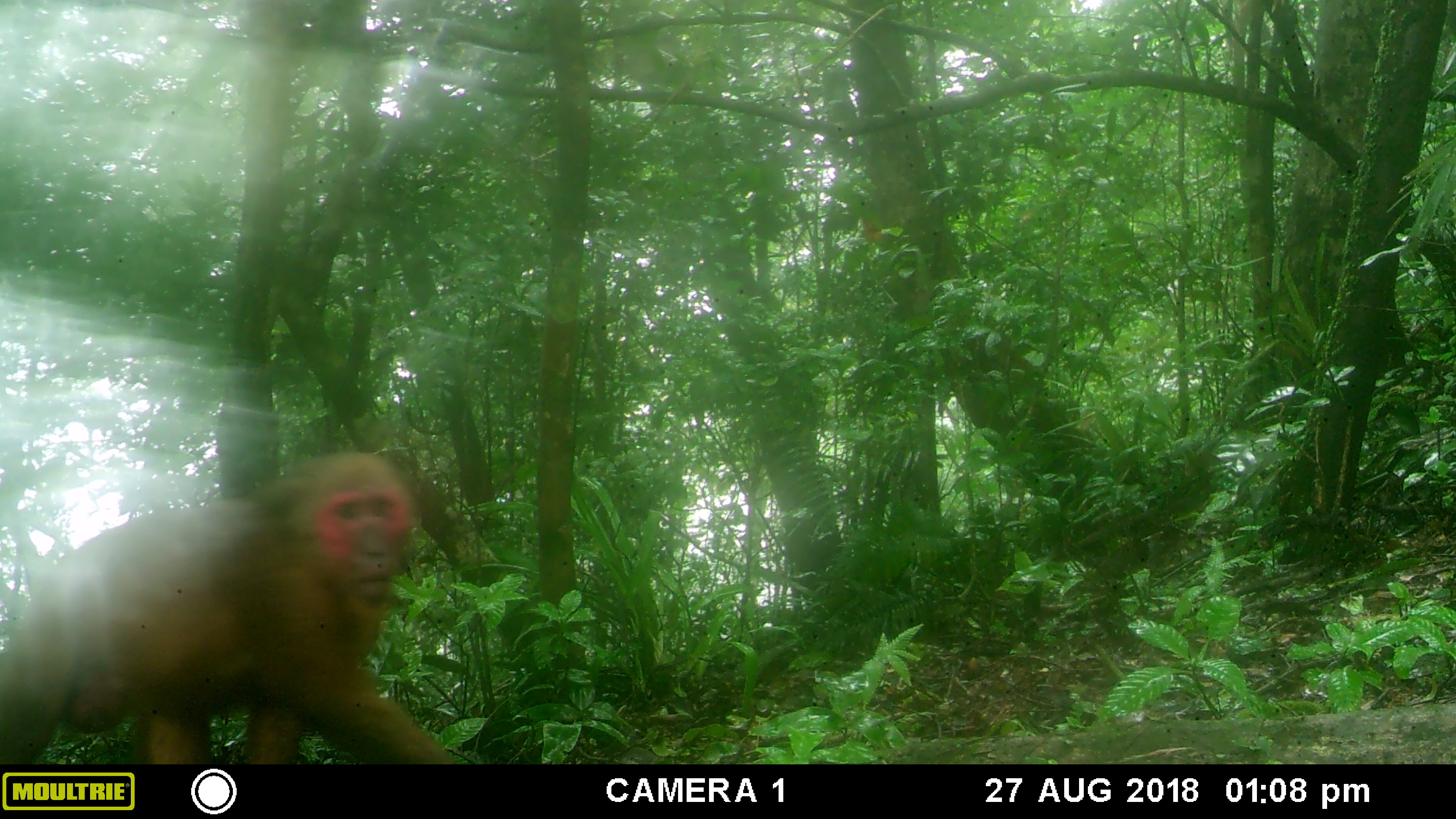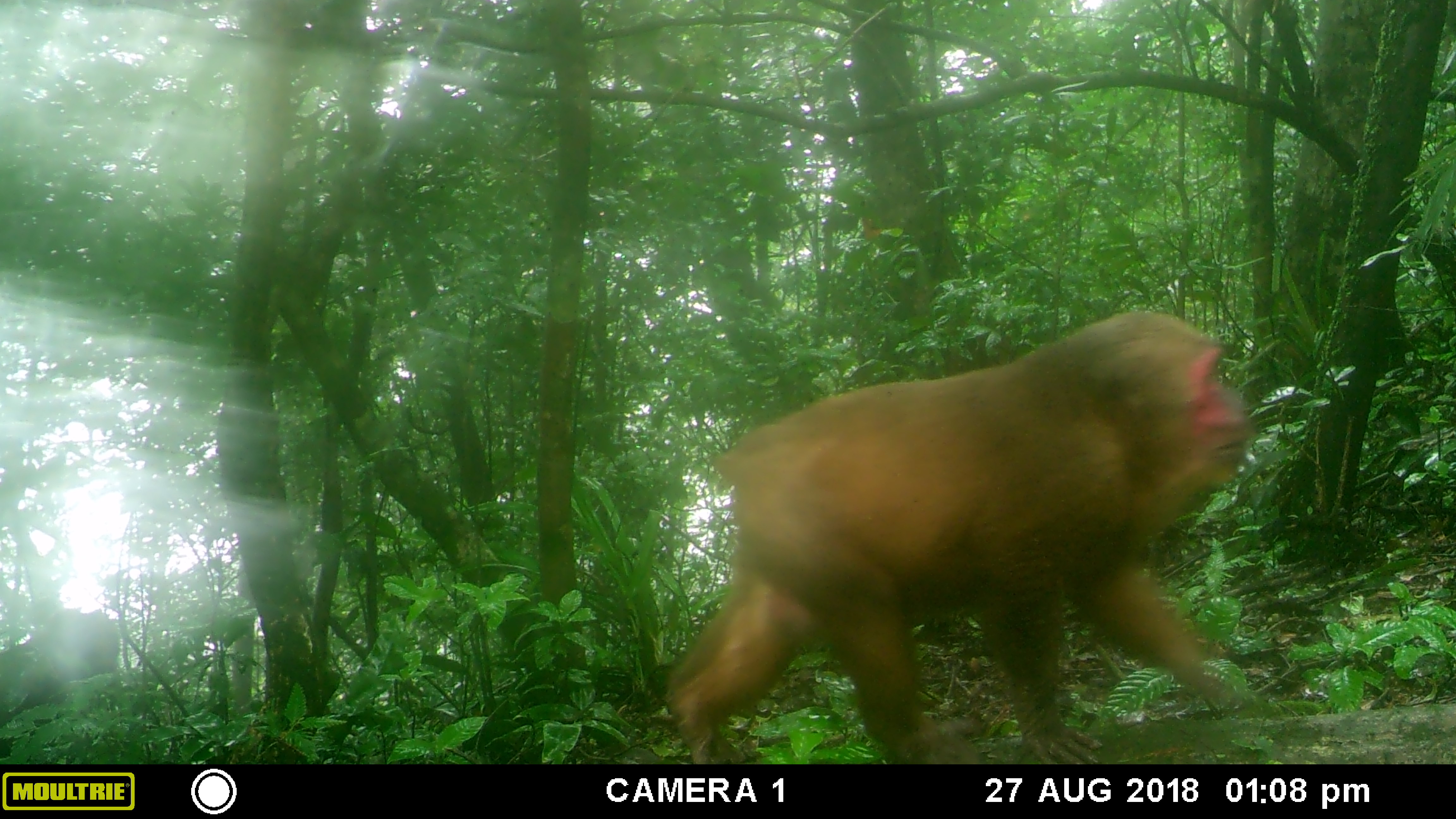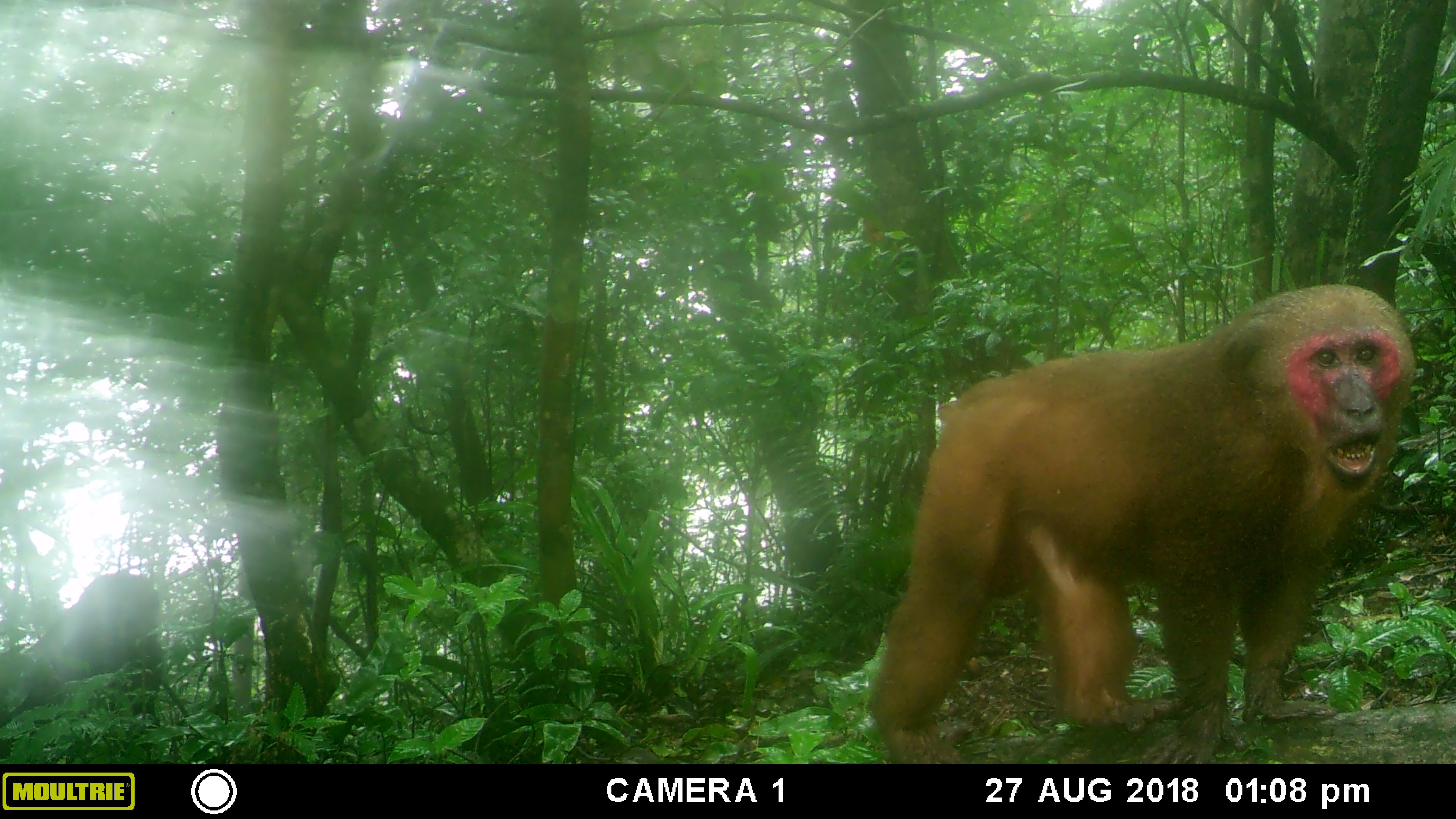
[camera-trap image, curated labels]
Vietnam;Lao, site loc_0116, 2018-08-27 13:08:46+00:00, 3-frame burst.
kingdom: Animalia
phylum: Chordata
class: Mammalia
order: Primates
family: Cercopithecidae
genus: Macaca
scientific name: Macaca arctoides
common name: stump-tailed macaque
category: stump tailed macaque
Stump tailed macaque (stump-tailed macaque) (Macaca arctoides). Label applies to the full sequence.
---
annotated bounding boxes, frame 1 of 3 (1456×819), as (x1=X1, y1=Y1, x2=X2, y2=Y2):
stump tailed macaque: (x1=0, y1=450, x2=453, y2=761)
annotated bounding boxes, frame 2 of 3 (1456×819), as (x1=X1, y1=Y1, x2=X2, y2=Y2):
stump tailed macaque: (x1=664, y1=309, x2=1251, y2=763); (x1=0, y1=606, x2=120, y2=758)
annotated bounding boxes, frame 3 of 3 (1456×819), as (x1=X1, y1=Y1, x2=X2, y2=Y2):
stump tailed macaque: (x1=873, y1=282, x2=1415, y2=762); (x1=0, y1=570, x2=163, y2=759)